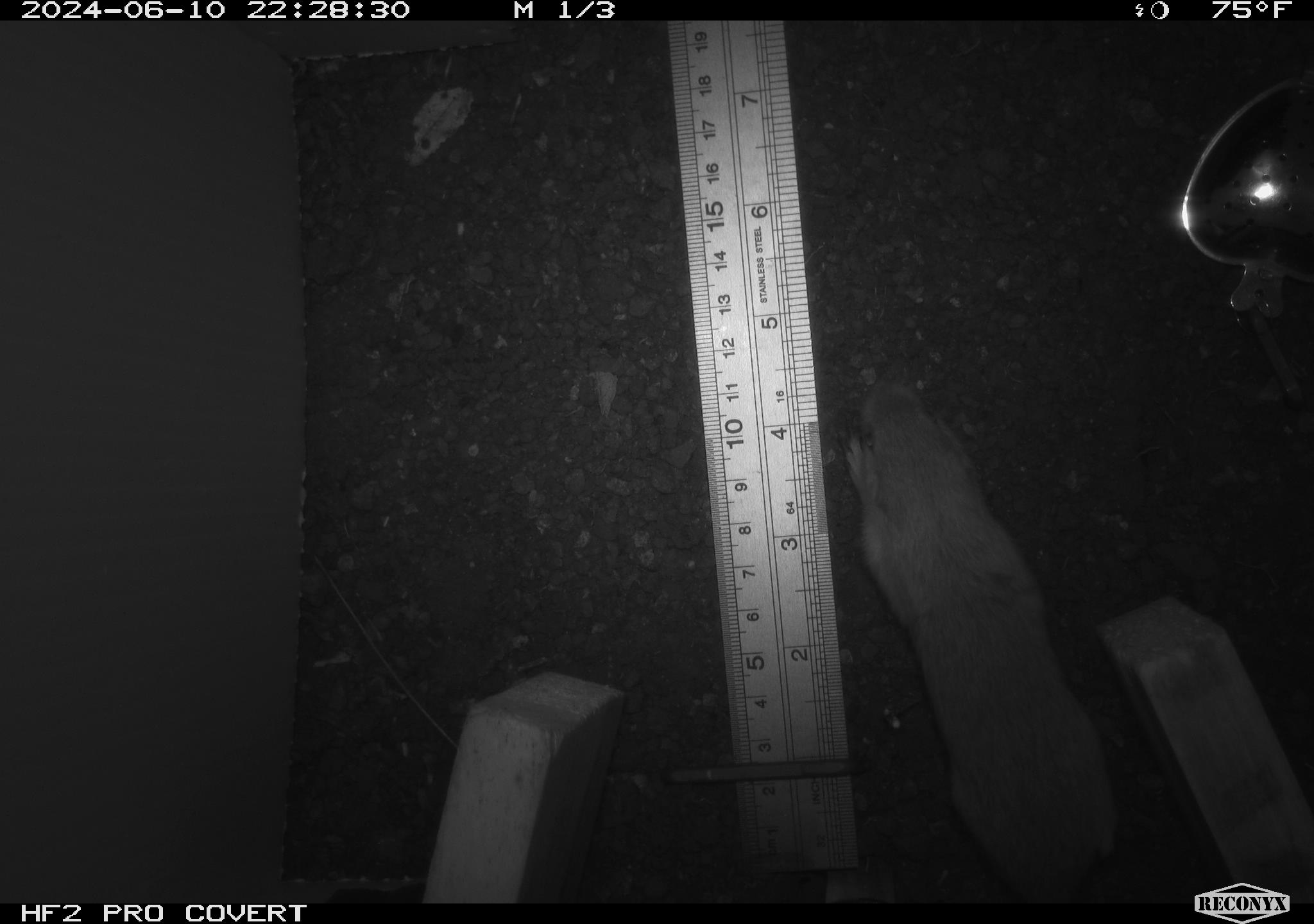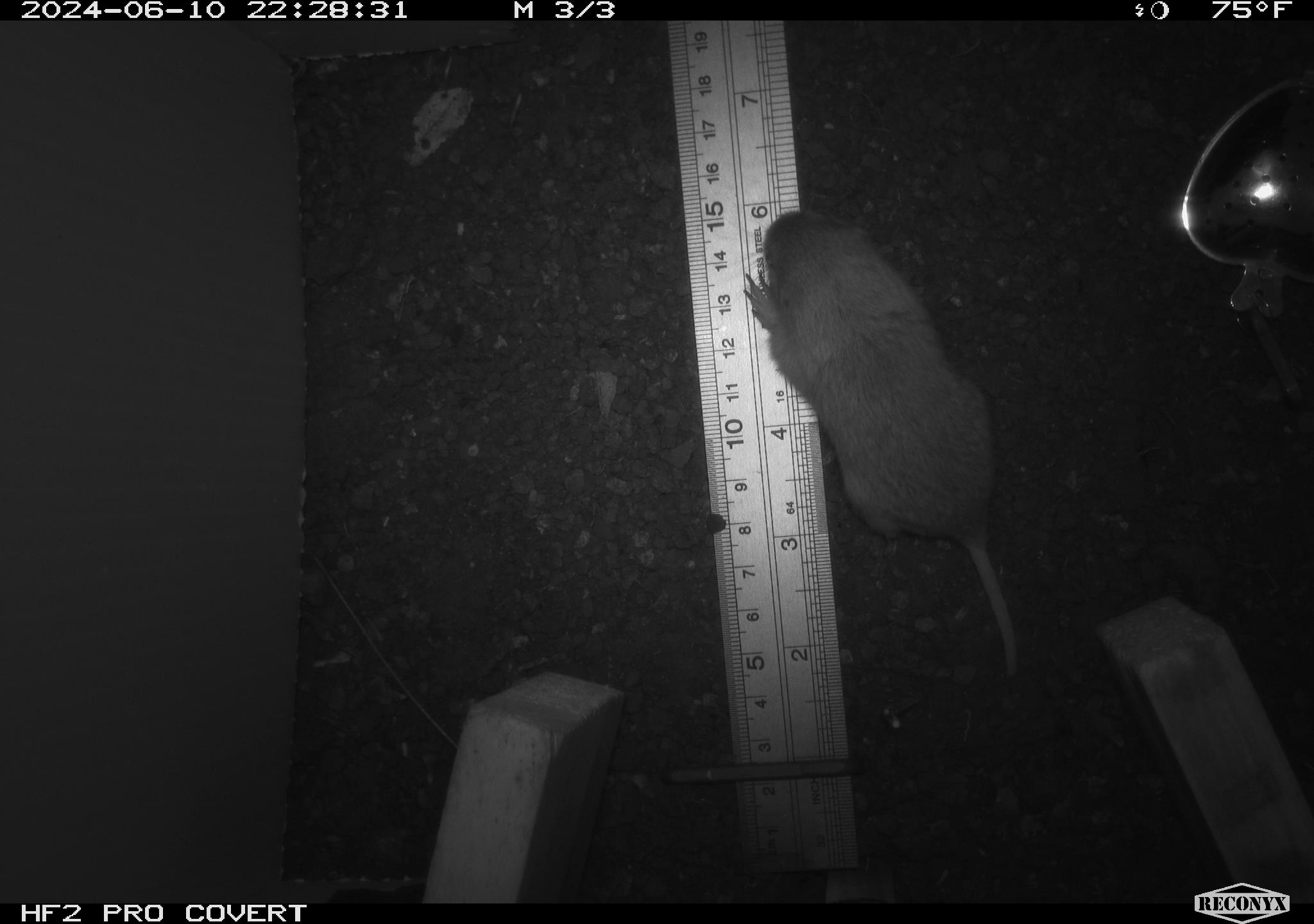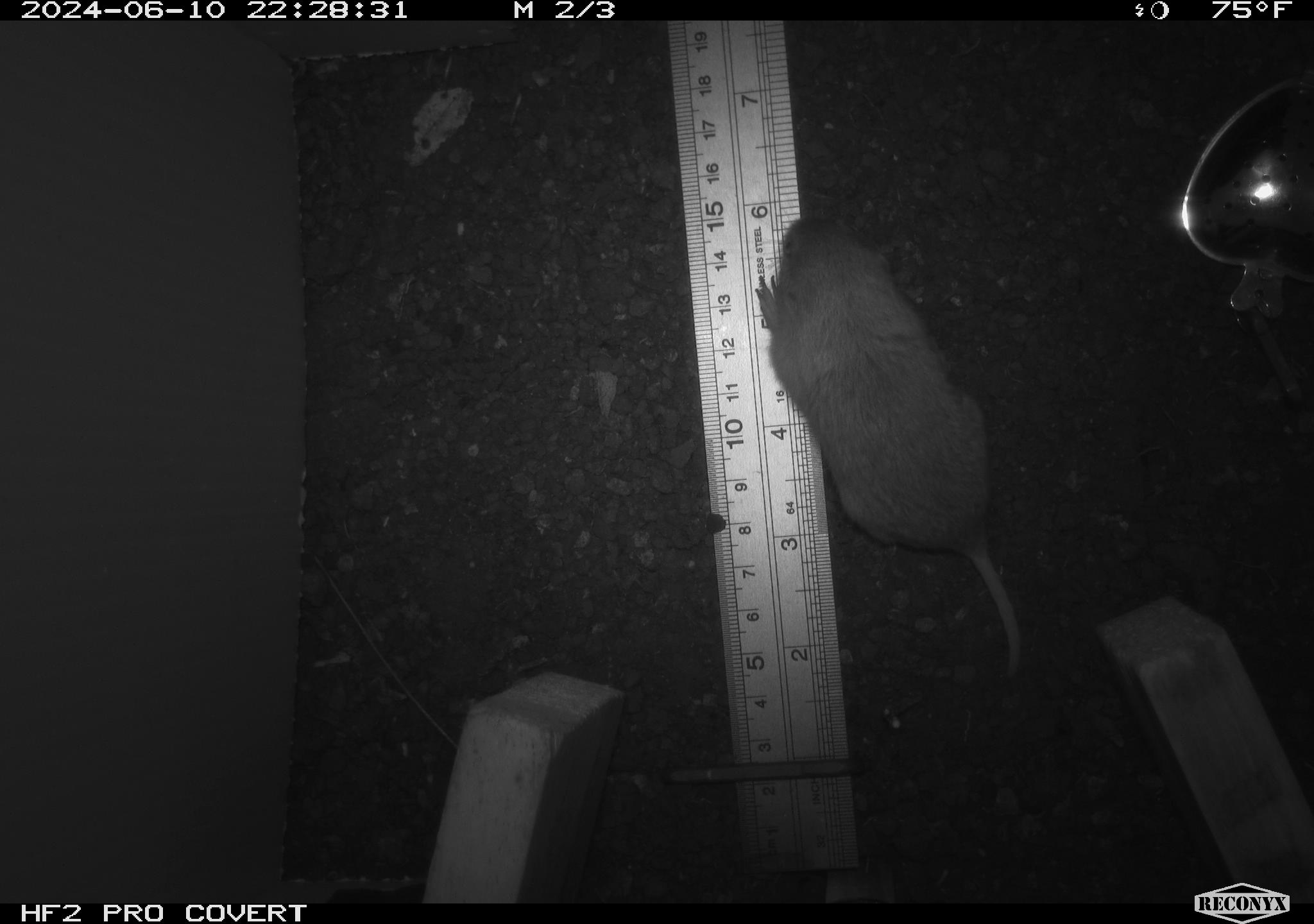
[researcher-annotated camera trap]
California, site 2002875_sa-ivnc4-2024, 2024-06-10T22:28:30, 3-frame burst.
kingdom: Animalia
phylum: Chordata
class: Mammalia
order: Rodentia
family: Geomyidae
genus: Thomomys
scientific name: Thomomys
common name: smooth-toothed pocket gophers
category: thomomys species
Thomomys species (smooth-toothed pocket gophers) (Thomomys).